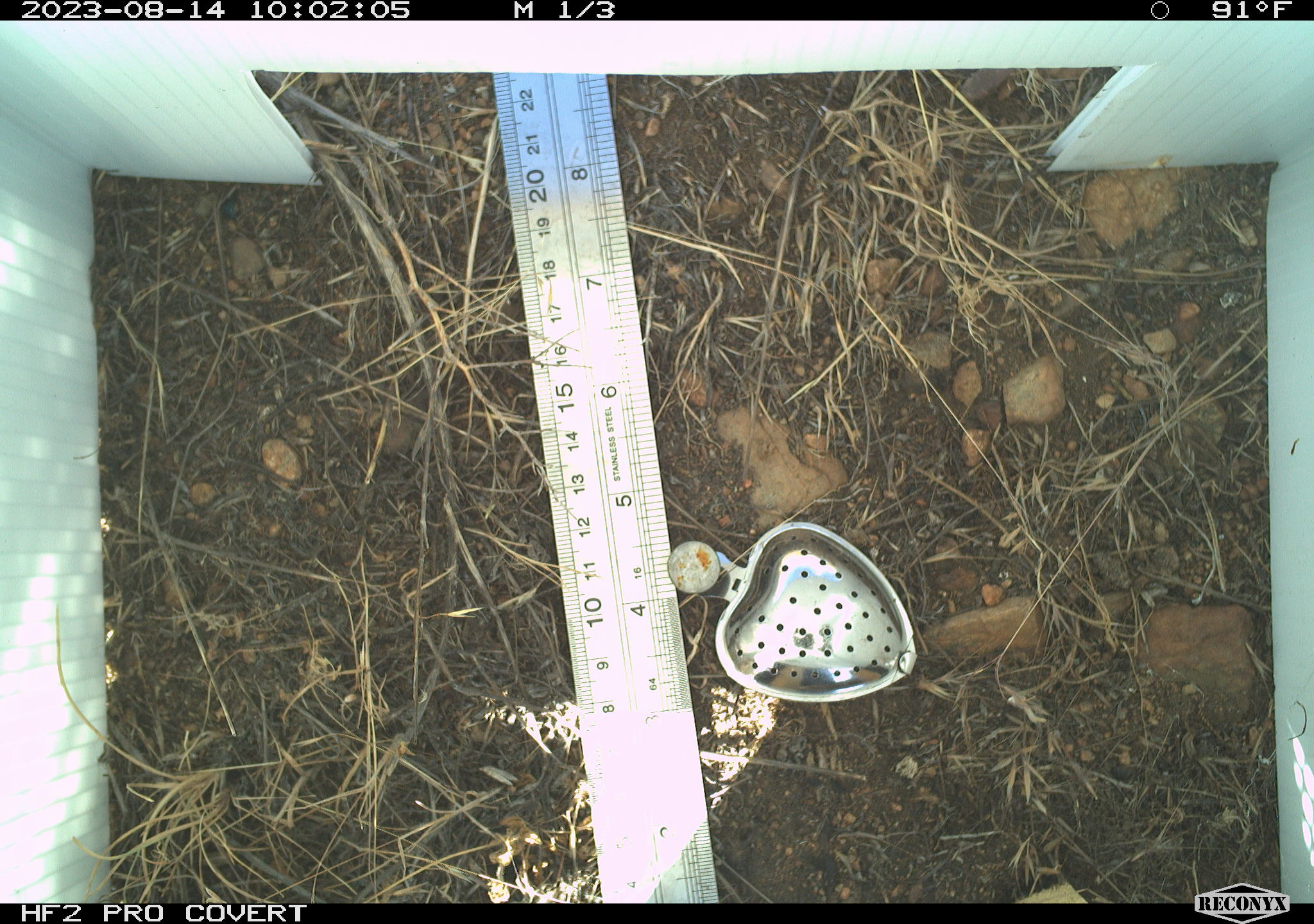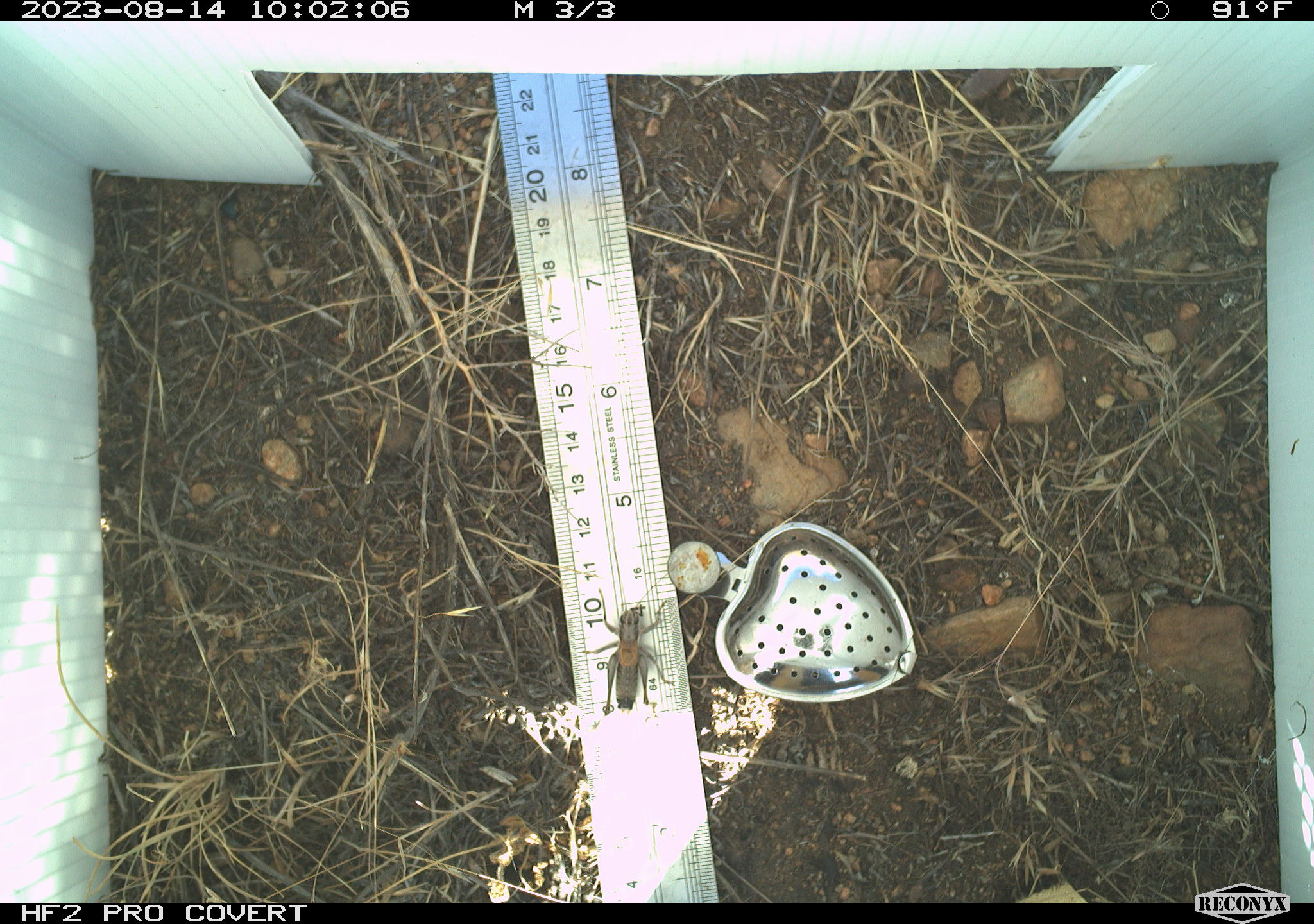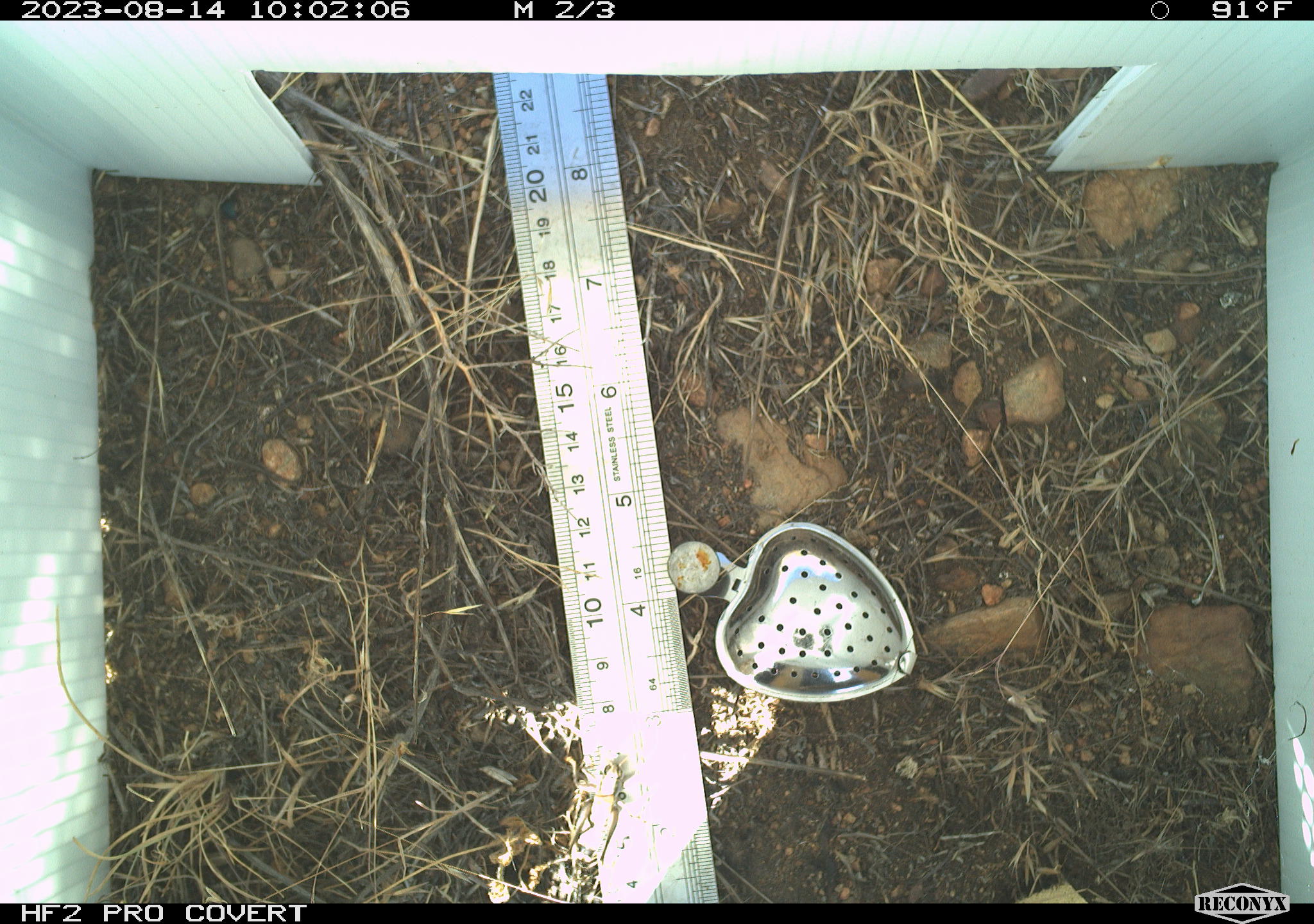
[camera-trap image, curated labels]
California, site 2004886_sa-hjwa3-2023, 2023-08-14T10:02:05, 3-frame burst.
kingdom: Animalia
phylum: Arthropoda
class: Insecta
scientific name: Insecta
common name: insect